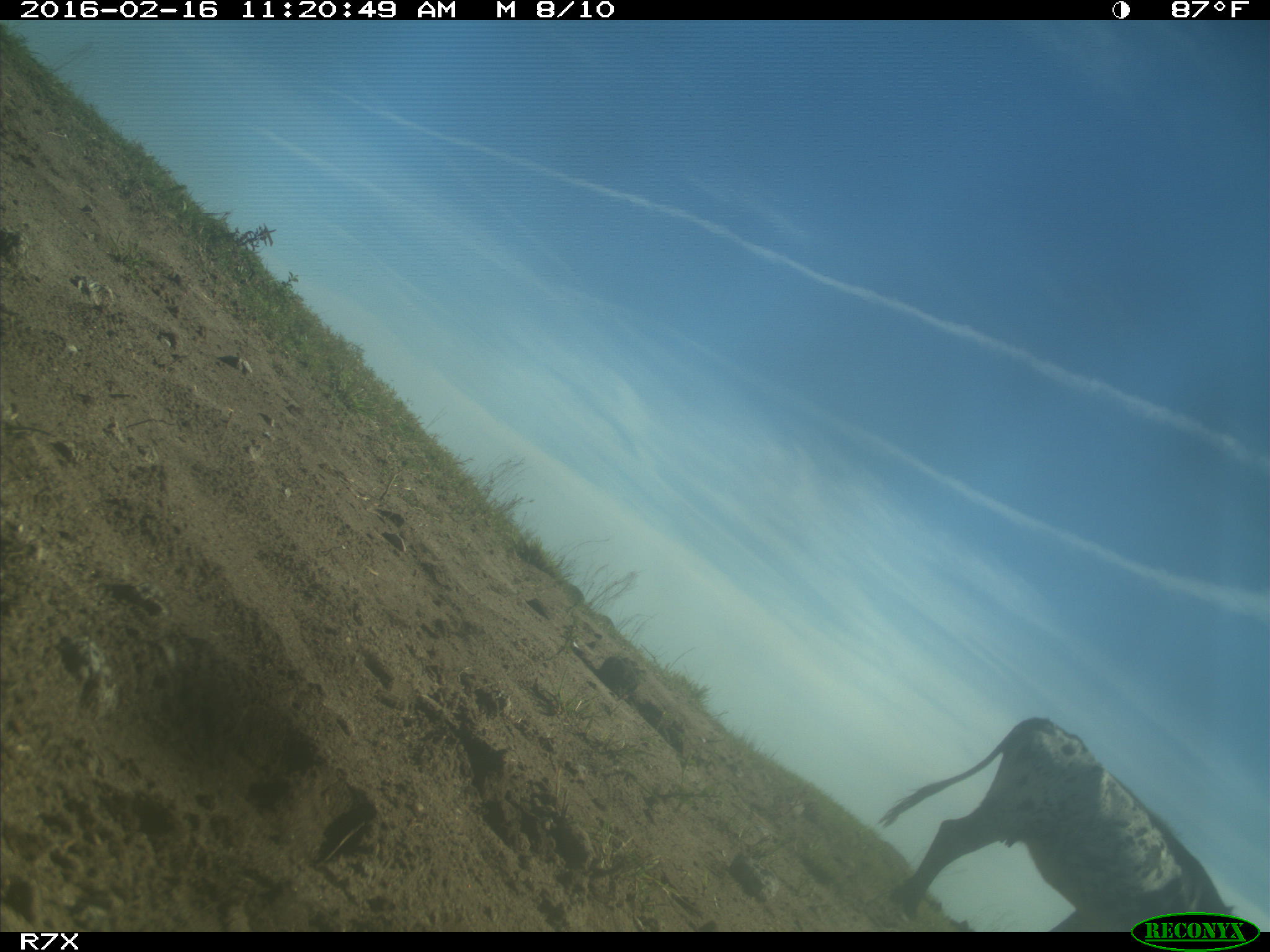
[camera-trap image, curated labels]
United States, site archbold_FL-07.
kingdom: Animalia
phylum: Chordata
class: Mammalia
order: Artiodactyla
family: Bovidae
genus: Bos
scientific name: Bos taurus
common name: domestic cow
Bos taurus (domestic cow).